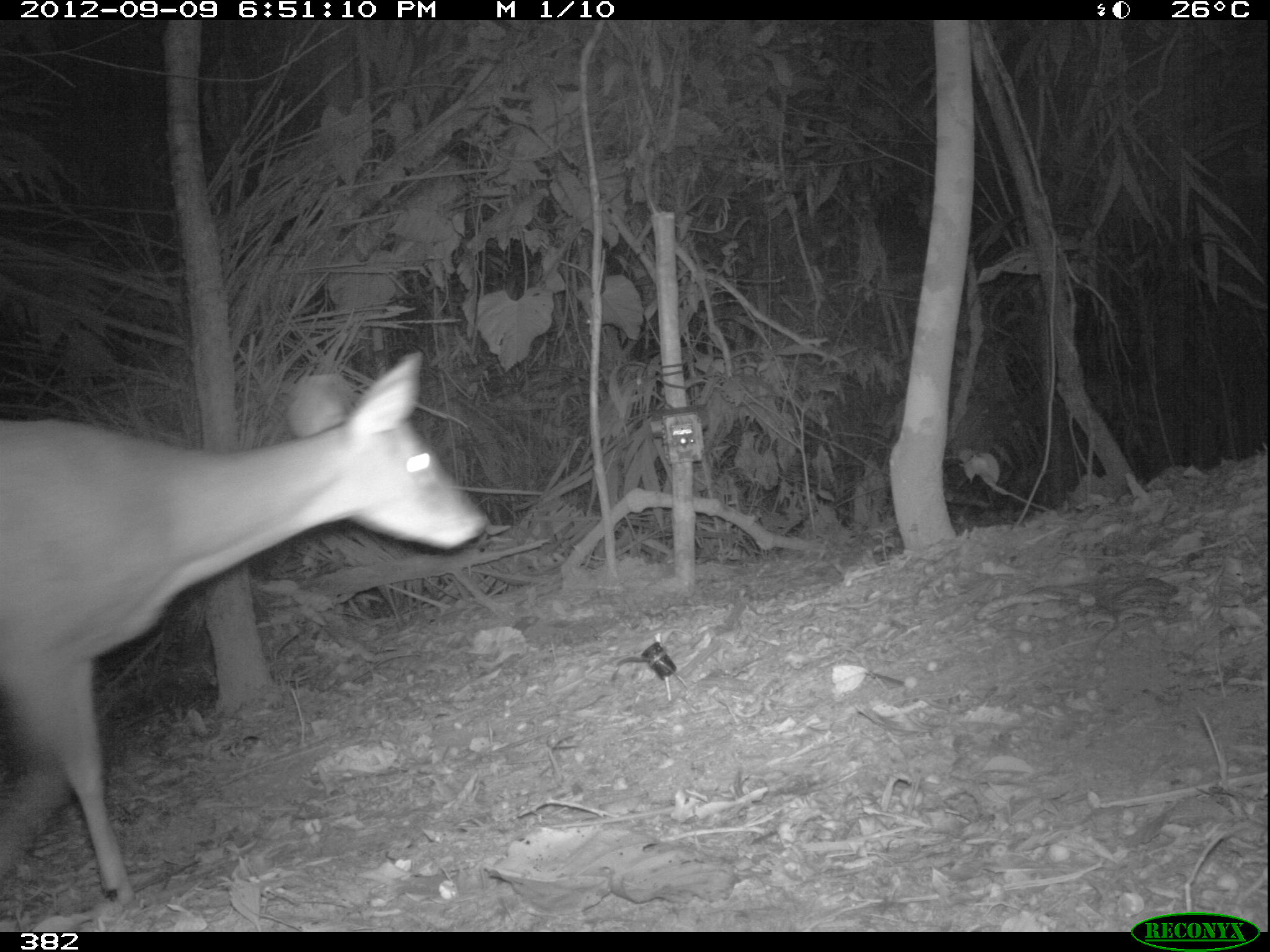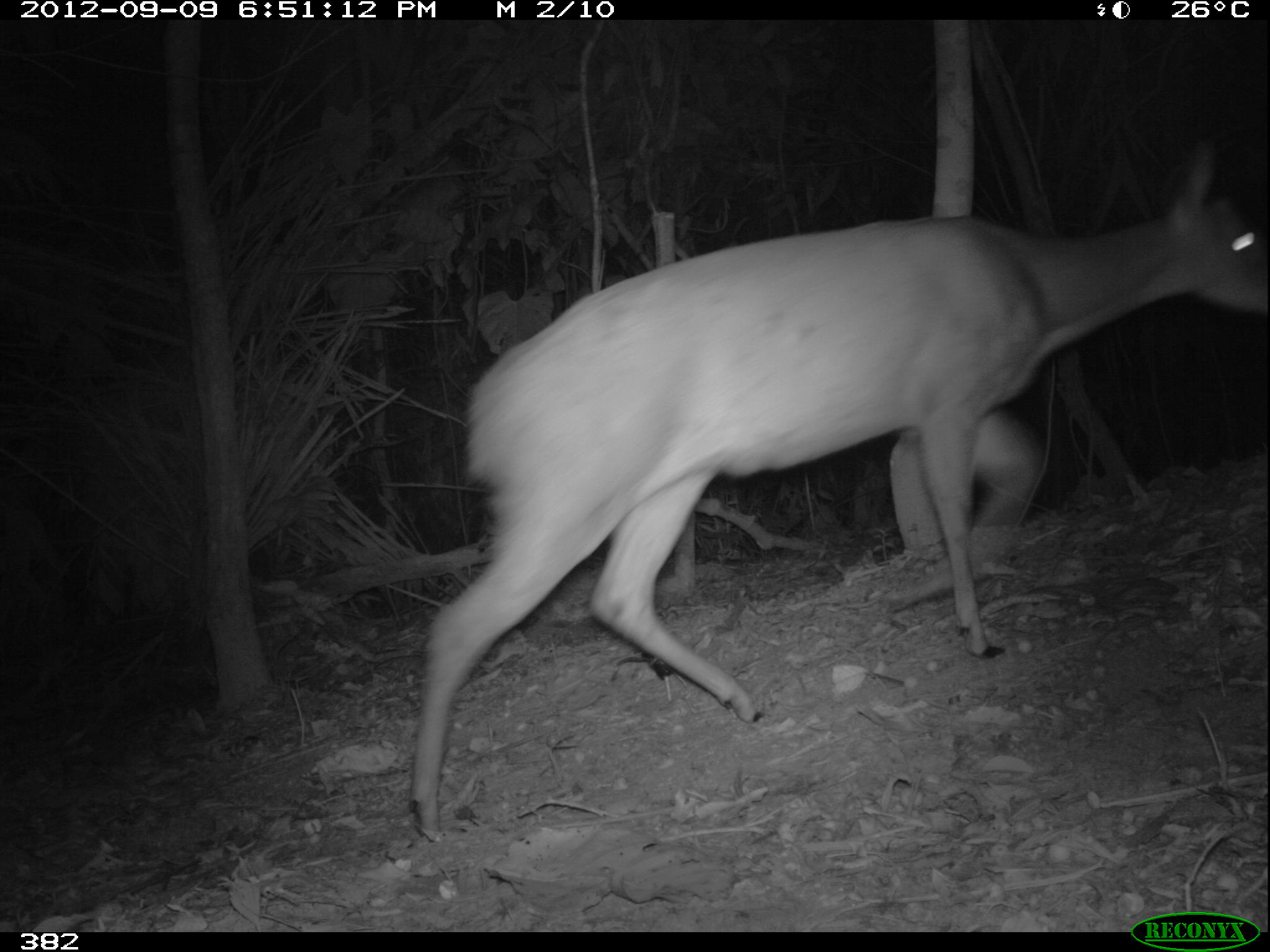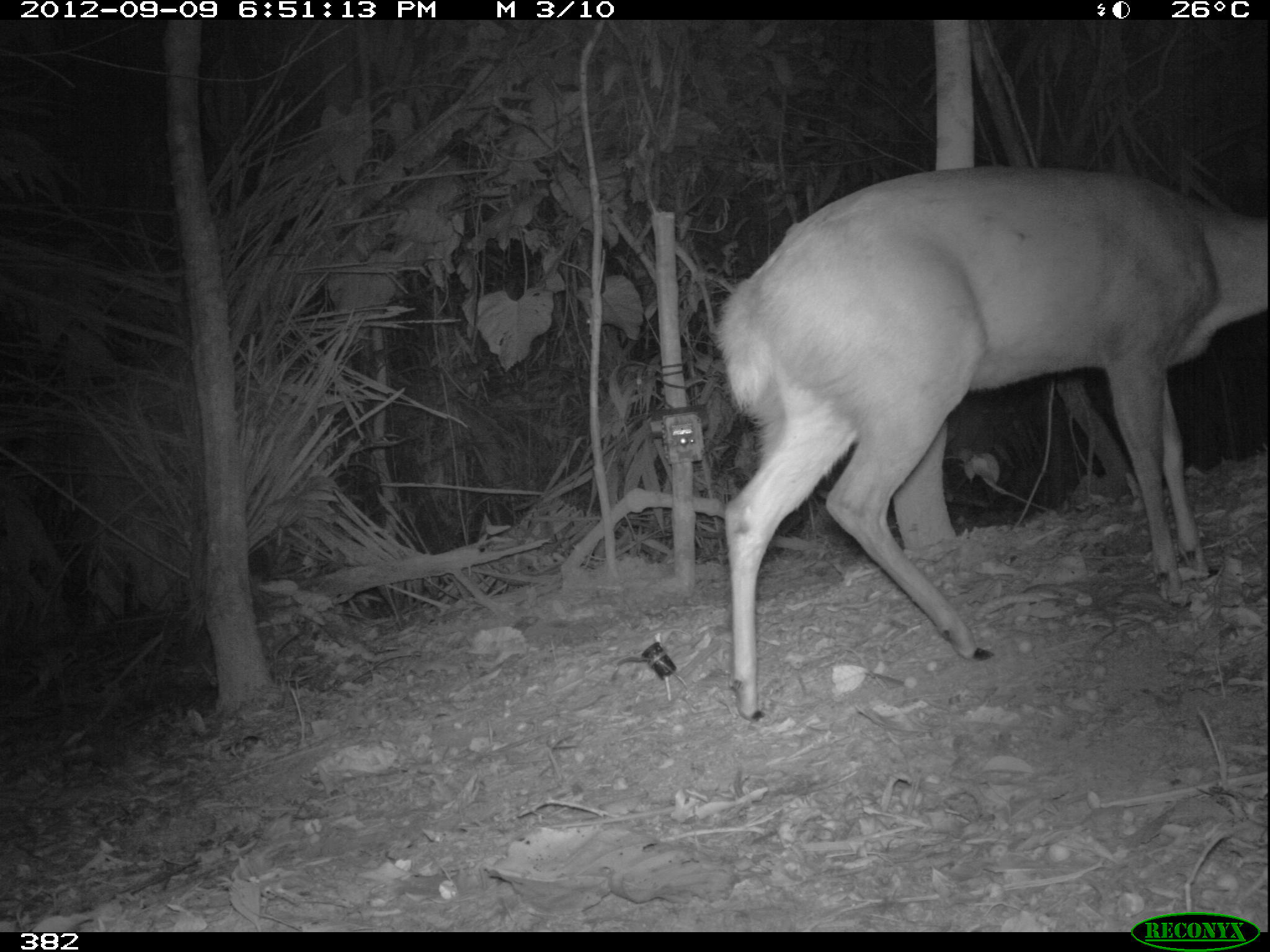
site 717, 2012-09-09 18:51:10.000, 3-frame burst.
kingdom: Animalia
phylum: Chordata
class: Mammalia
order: Artiodactyla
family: Cervidae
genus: Mazama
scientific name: Mazama americana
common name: red brocket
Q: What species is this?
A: Mazama americana (red brocket).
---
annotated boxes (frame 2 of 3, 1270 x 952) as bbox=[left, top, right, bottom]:
mazama americana: bbox=[407, 140, 1270, 844]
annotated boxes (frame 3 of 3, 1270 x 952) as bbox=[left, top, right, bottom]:
mazama americana: bbox=[711, 163, 1270, 724]